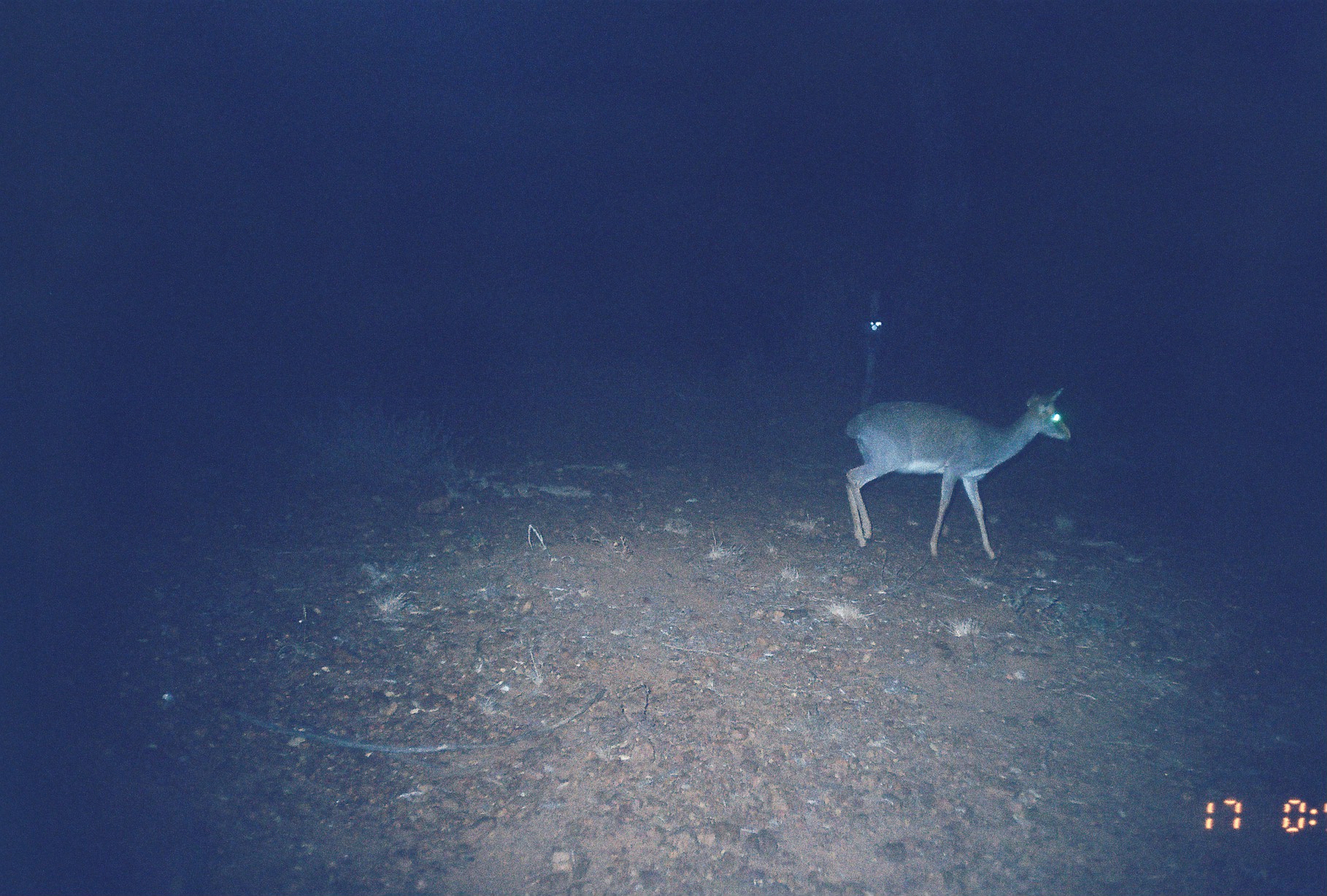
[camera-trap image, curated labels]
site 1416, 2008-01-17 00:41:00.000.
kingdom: Animalia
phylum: Chordata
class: Mammalia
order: Artiodactyla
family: Bovidae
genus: Madoqua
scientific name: Madoqua guentheri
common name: günther's dik-dik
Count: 1.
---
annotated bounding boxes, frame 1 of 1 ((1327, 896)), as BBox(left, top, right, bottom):
madoqua guentheri: BBox(842, 387, 1072, 559)